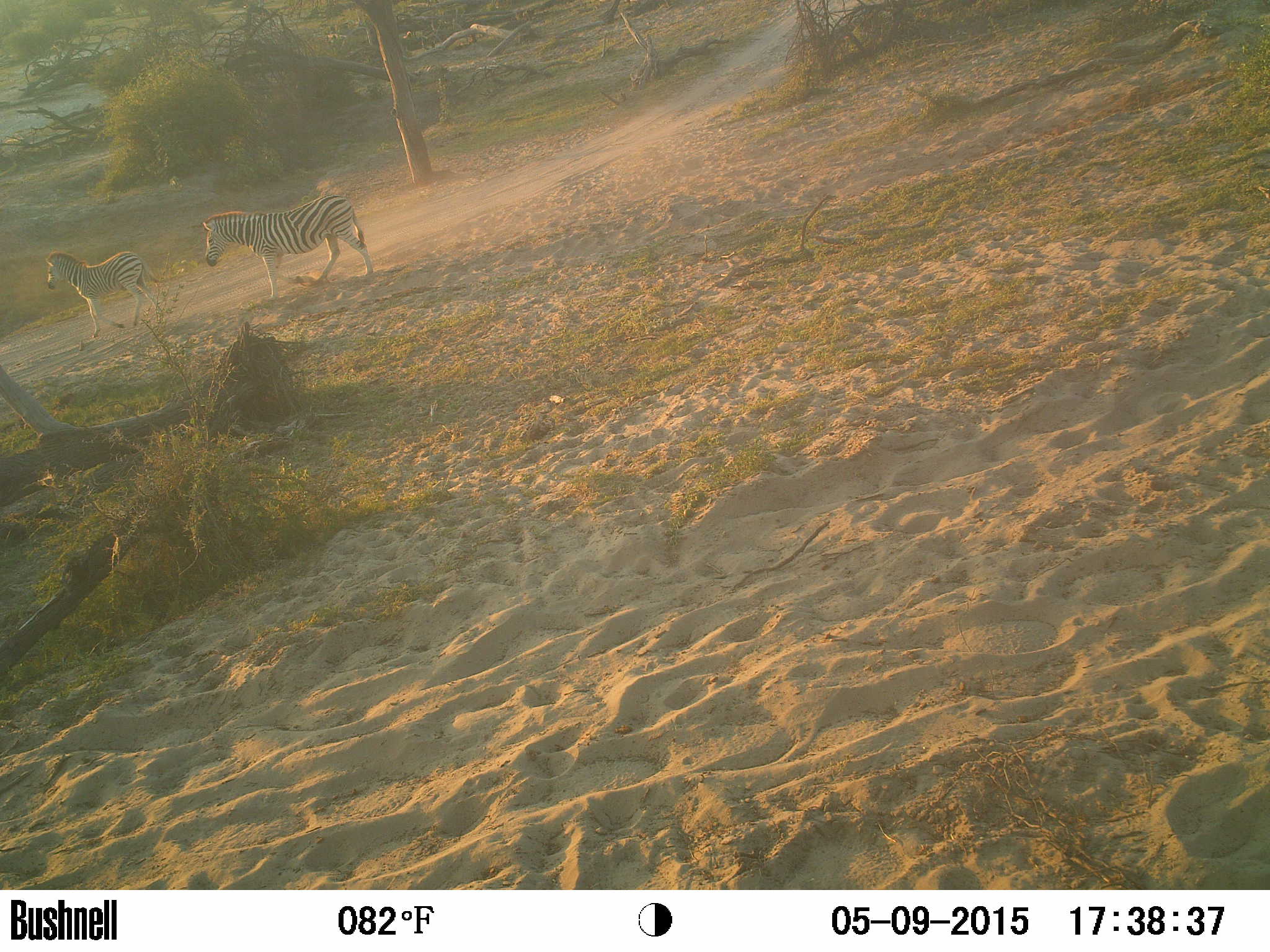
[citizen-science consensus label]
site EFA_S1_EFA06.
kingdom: Animalia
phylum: Chordata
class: Mammalia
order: Perissodactyla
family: Equidae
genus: Equus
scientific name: Equus quagga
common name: plains zebra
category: zebraplains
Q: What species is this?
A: Zebraplains (plains zebra) (Equus quagga).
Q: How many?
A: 2.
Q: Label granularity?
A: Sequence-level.